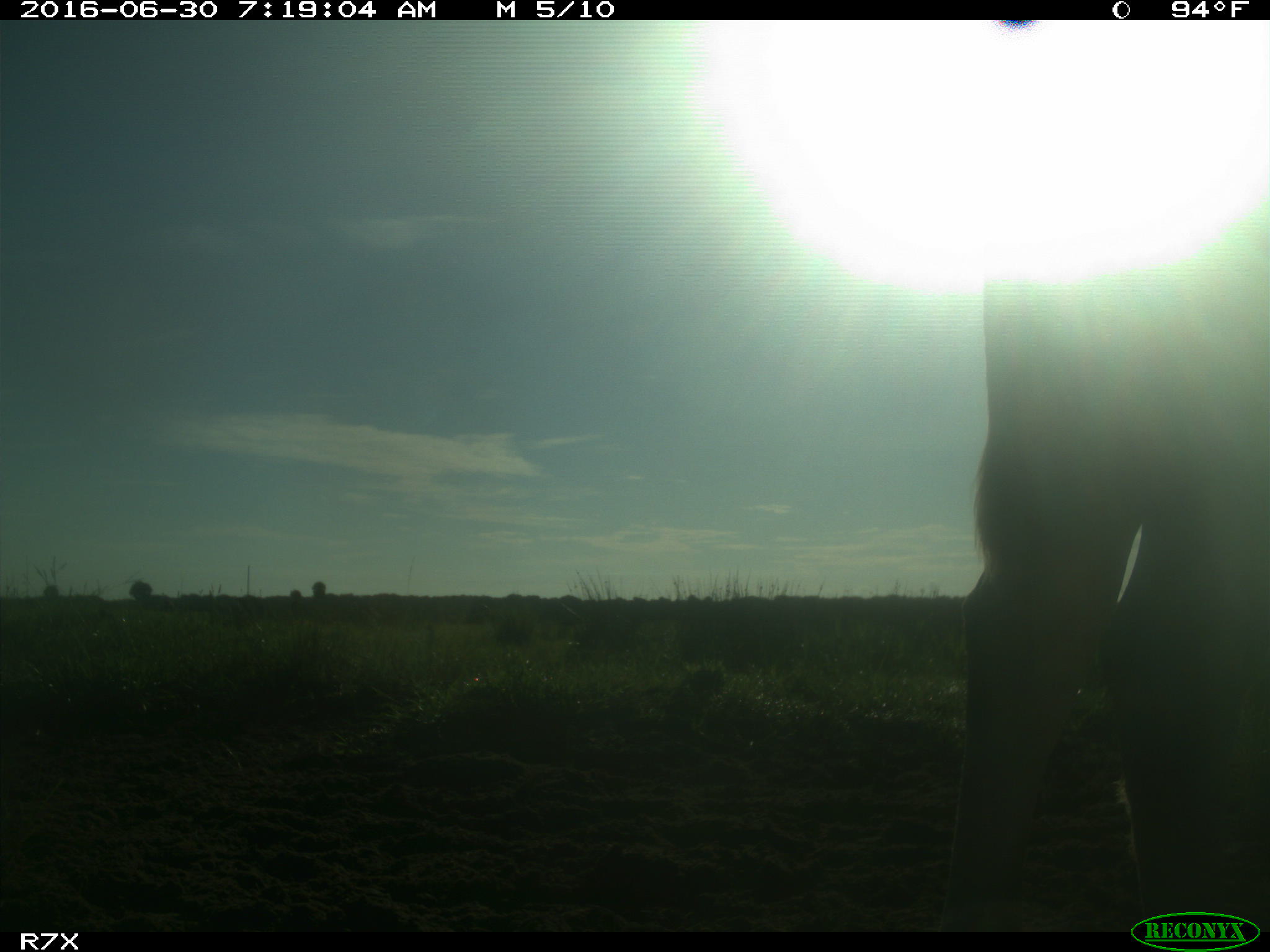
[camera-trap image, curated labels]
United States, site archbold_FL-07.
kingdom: Animalia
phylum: Chordata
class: Mammalia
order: Artiodactyla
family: Bovidae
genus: Bos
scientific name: Bos taurus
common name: domestic cow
Bos taurus (domestic cow).